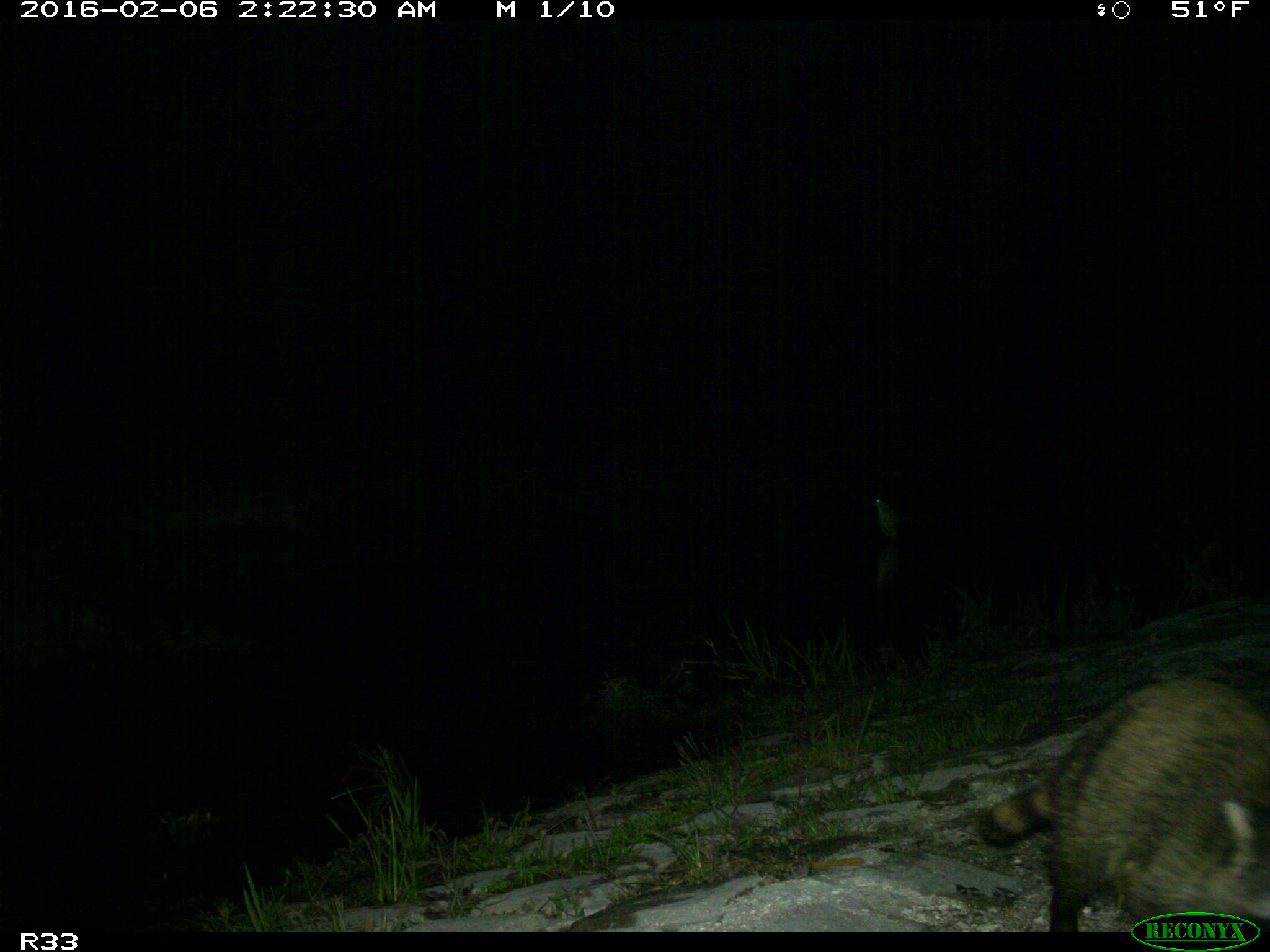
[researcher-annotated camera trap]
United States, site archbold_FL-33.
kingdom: Animalia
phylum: Chordata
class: Mammalia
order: Carnivora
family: Procyonidae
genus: Procyon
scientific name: Procyon lotor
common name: common raccoon